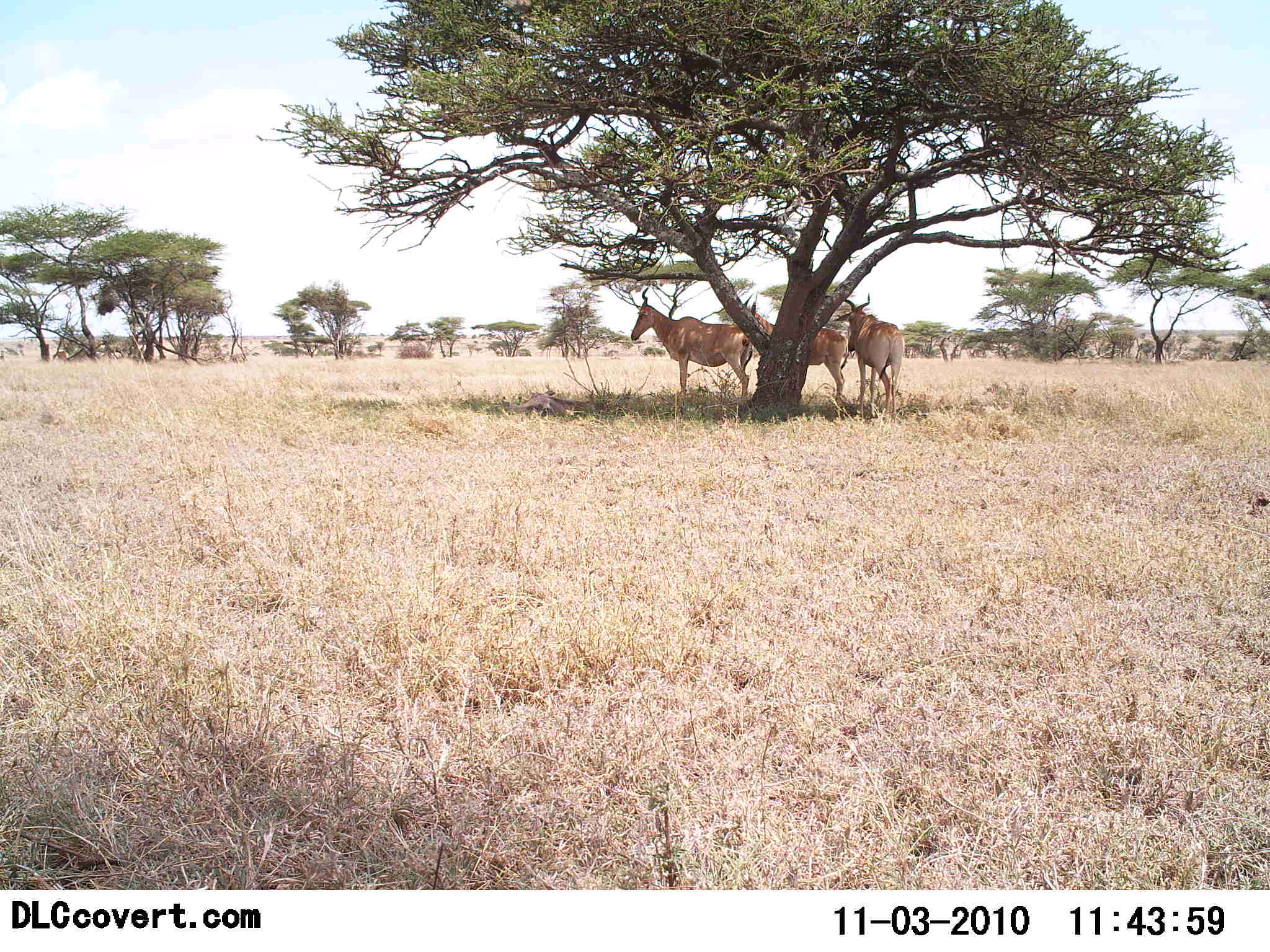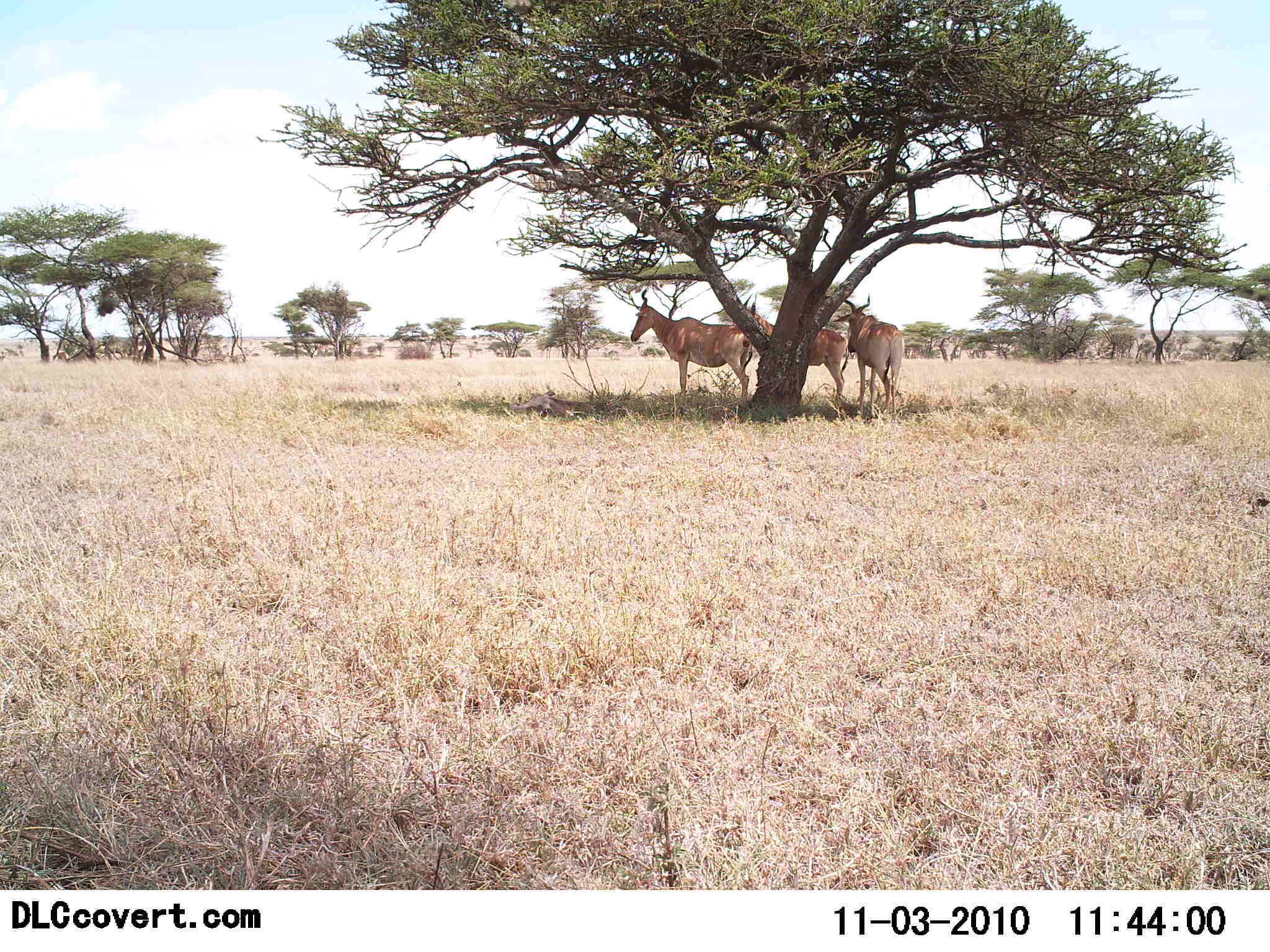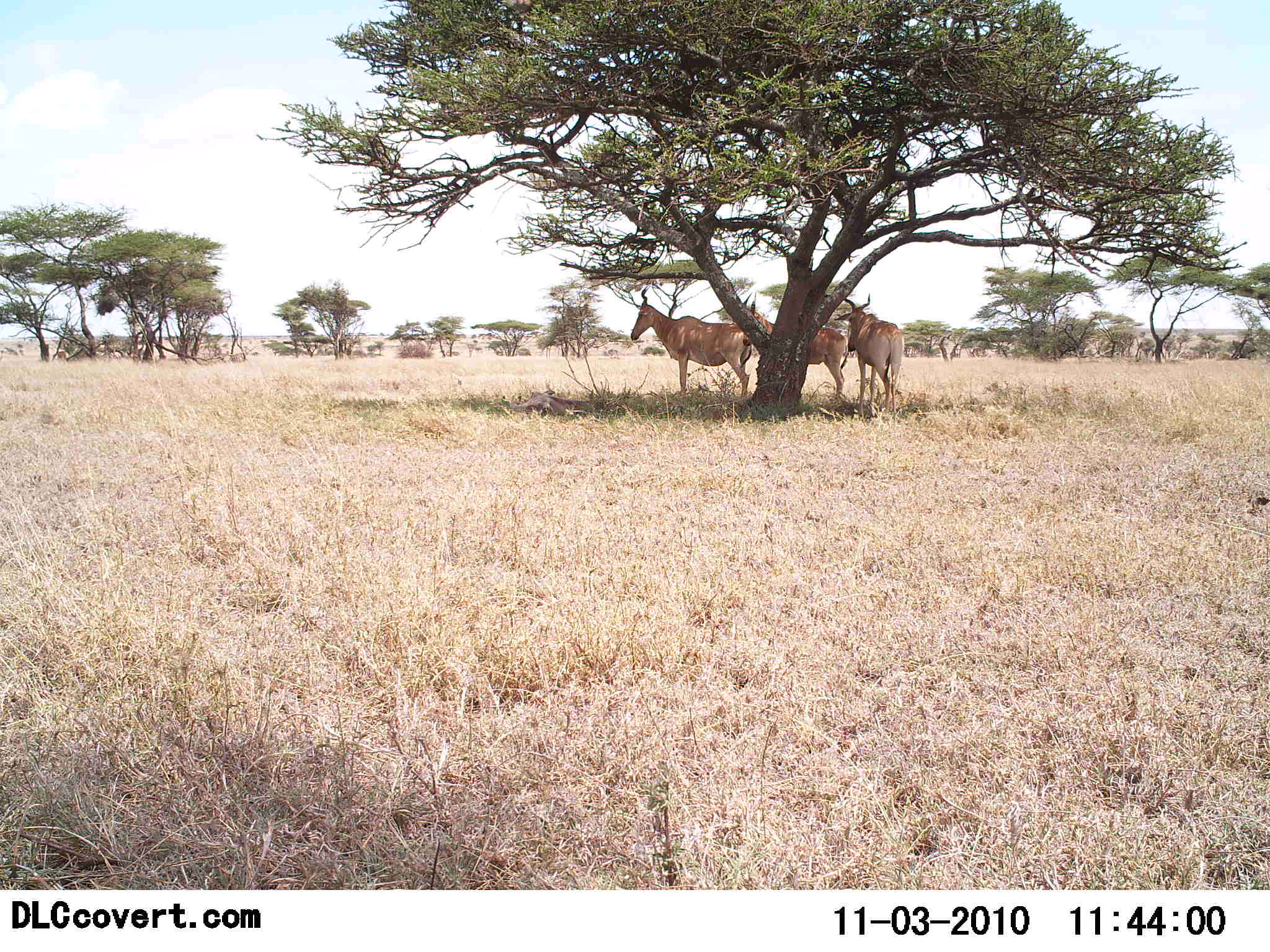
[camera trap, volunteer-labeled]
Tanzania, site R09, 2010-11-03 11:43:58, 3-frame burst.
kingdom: Animalia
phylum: Chordata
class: Mammalia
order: Artiodactyla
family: Bovidae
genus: Alcelaphus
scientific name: Alcelaphus buselaphus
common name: hartebeest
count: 3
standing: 100%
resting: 29%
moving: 0%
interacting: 0%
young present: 0%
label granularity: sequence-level